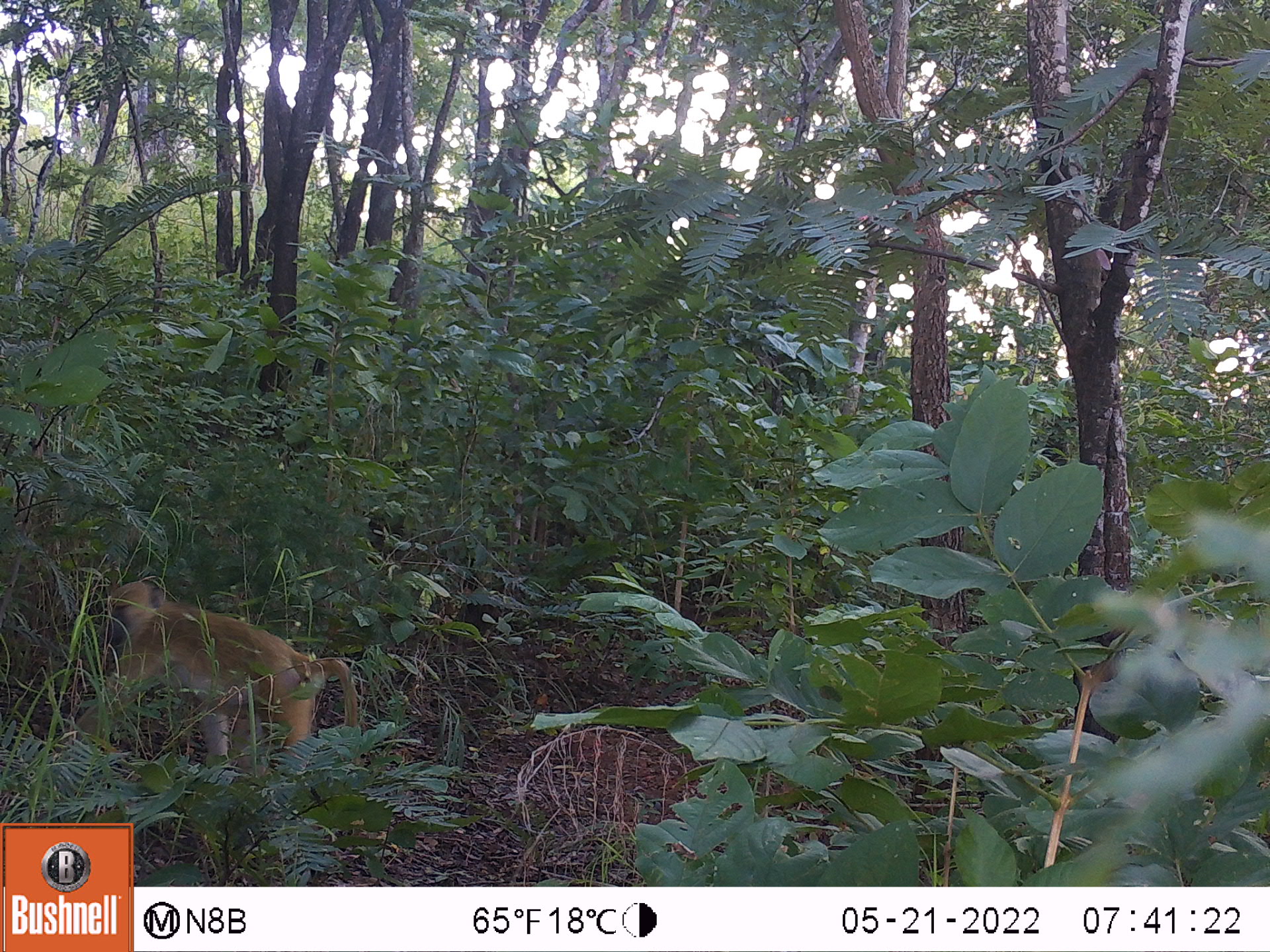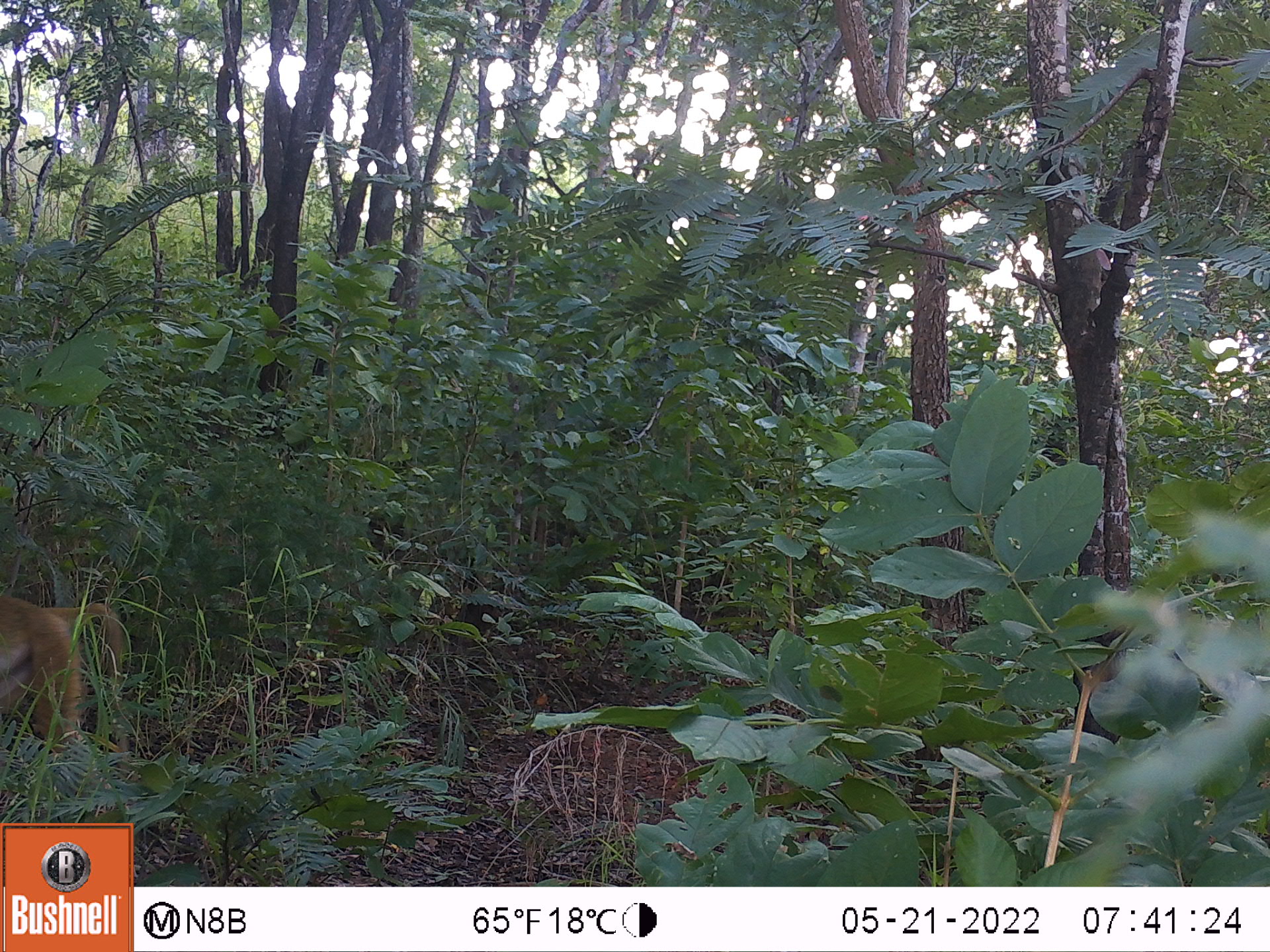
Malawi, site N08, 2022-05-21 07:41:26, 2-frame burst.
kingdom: Animalia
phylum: Chordata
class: Mammalia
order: Primates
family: Cercopithecidae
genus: Papio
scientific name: Papio cynocephalus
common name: yellow baboon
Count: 1.